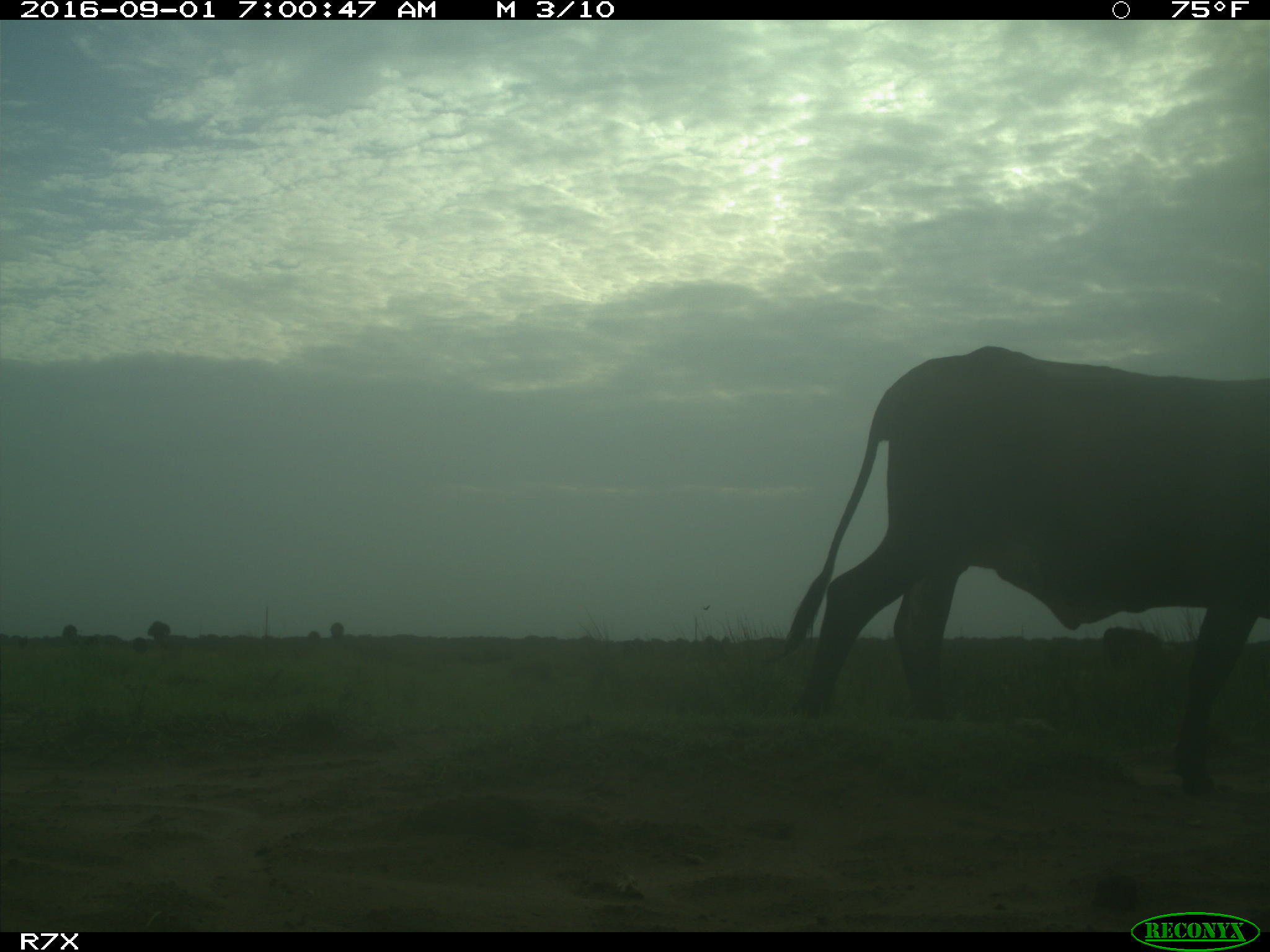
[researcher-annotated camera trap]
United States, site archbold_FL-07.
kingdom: Animalia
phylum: Chordata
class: Mammalia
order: Artiodactyla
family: Bovidae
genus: Bos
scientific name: Bos taurus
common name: domestic cow